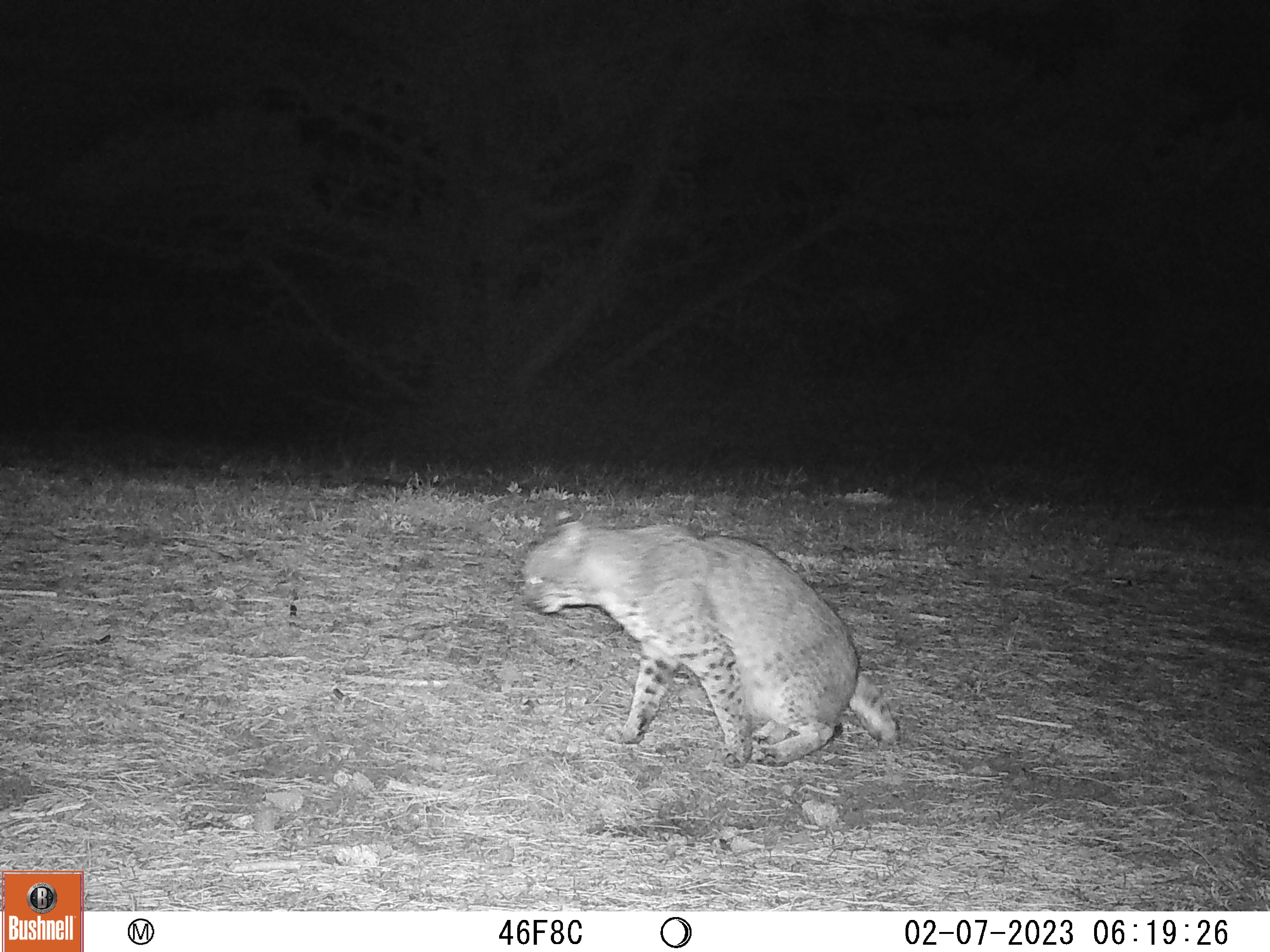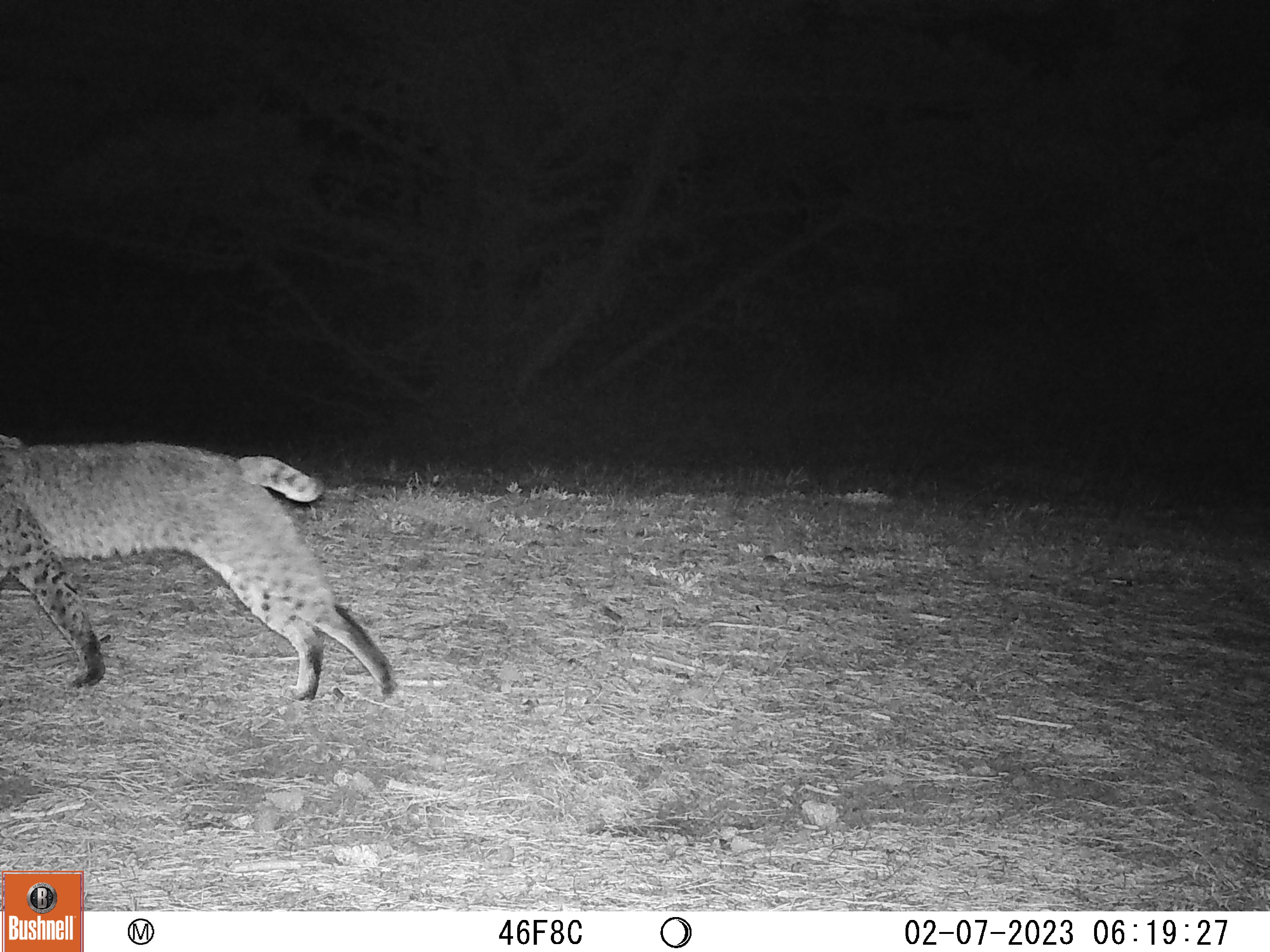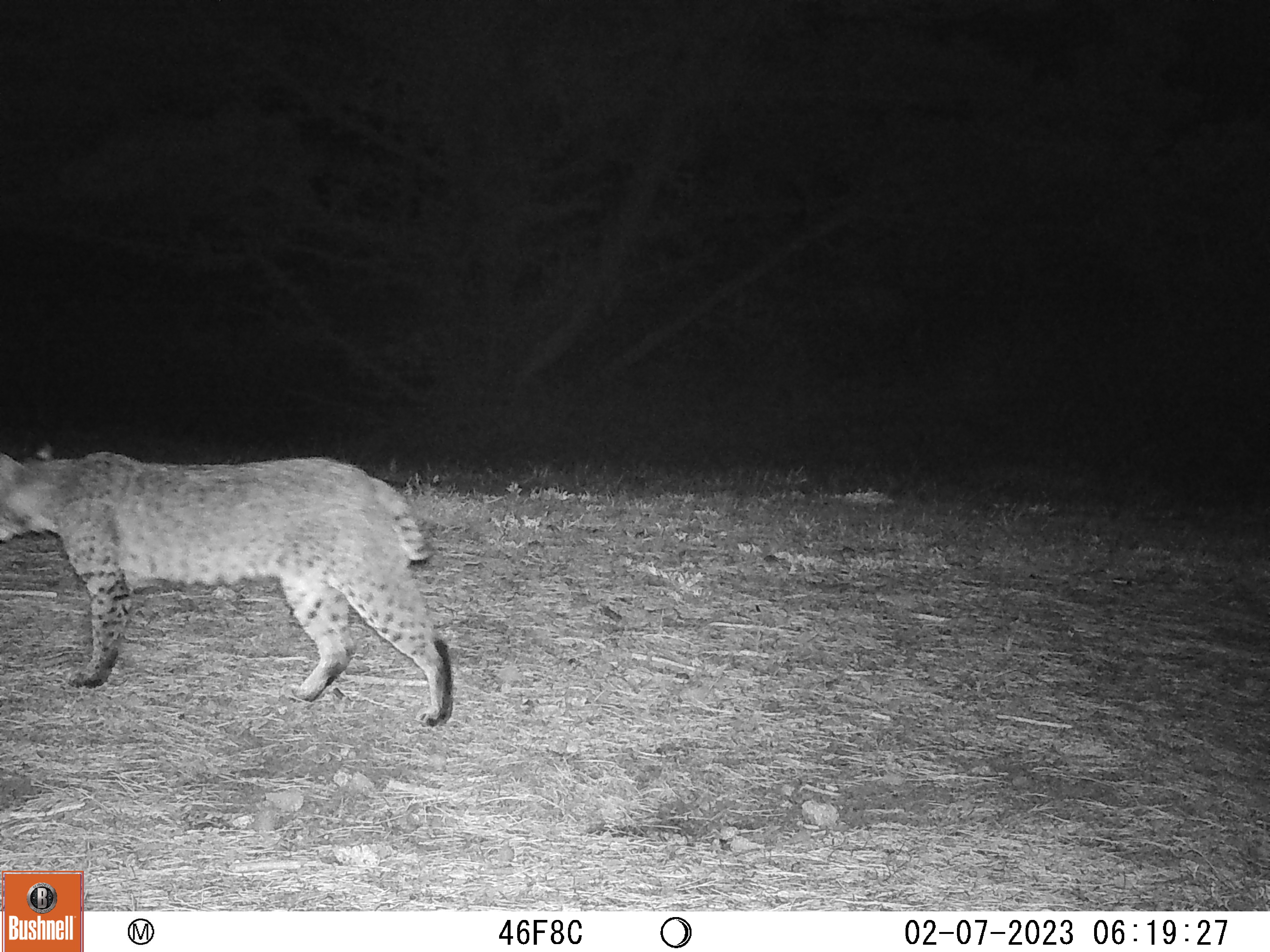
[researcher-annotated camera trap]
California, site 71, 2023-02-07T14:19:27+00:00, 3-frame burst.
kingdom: Animalia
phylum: Chordata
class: Mammalia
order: Carnivora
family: Felidae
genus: Lynx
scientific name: Lynx rufus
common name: bobcat